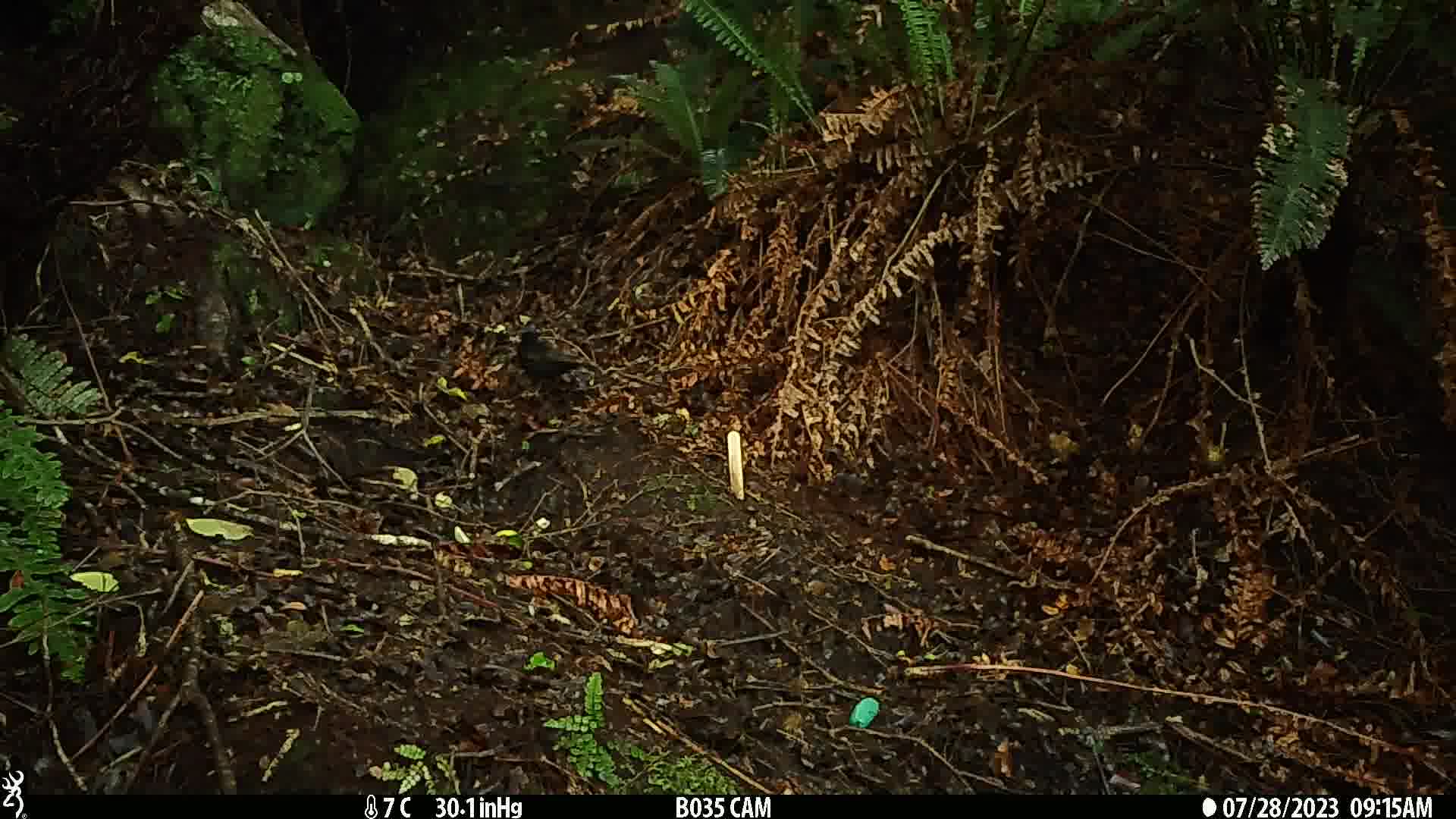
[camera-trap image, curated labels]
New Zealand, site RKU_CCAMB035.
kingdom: Animalia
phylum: Chordata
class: Aves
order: Passeriformes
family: Turdidae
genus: Turdus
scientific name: Turdus merula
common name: eurasian blackbird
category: blackbird